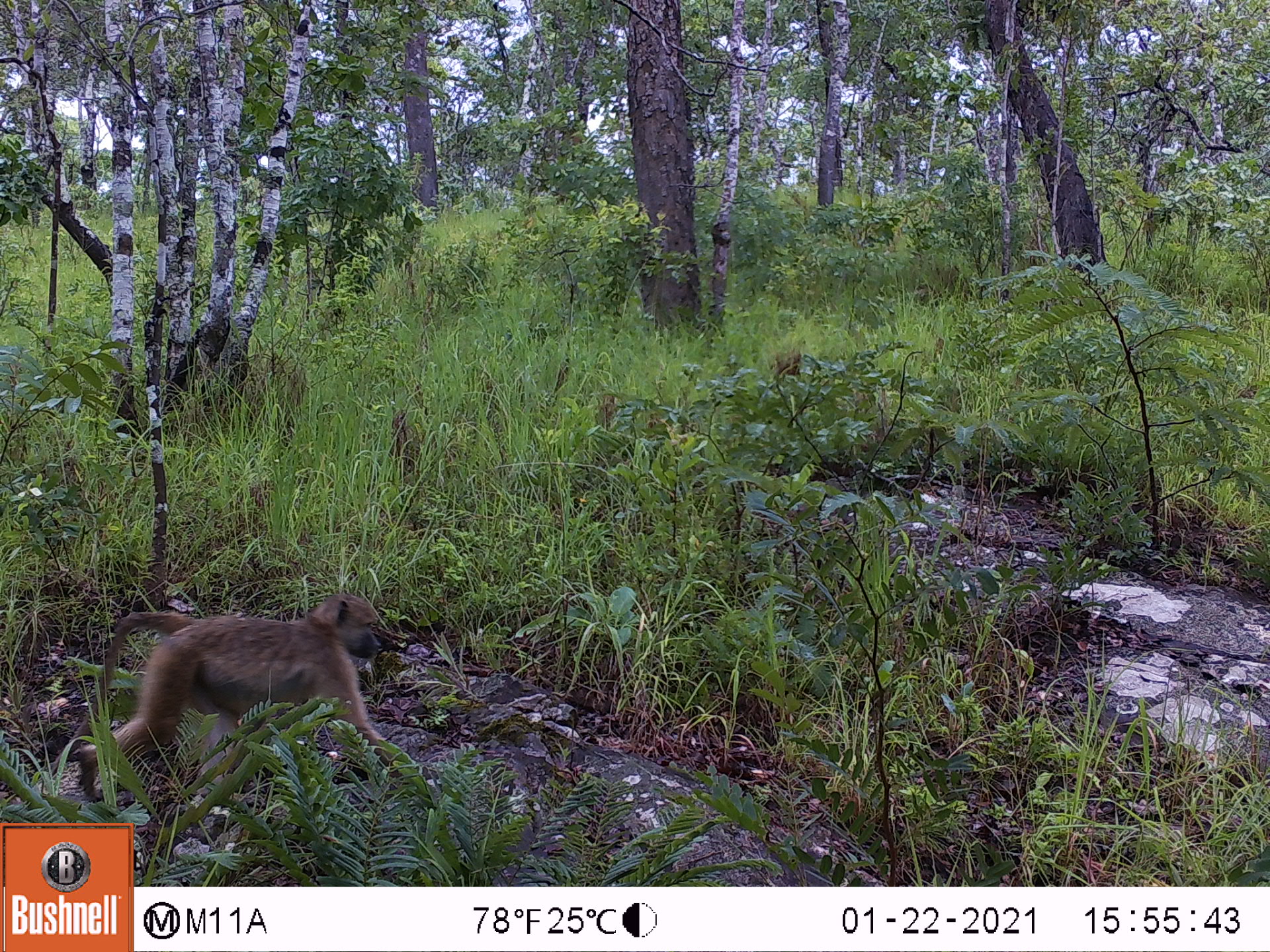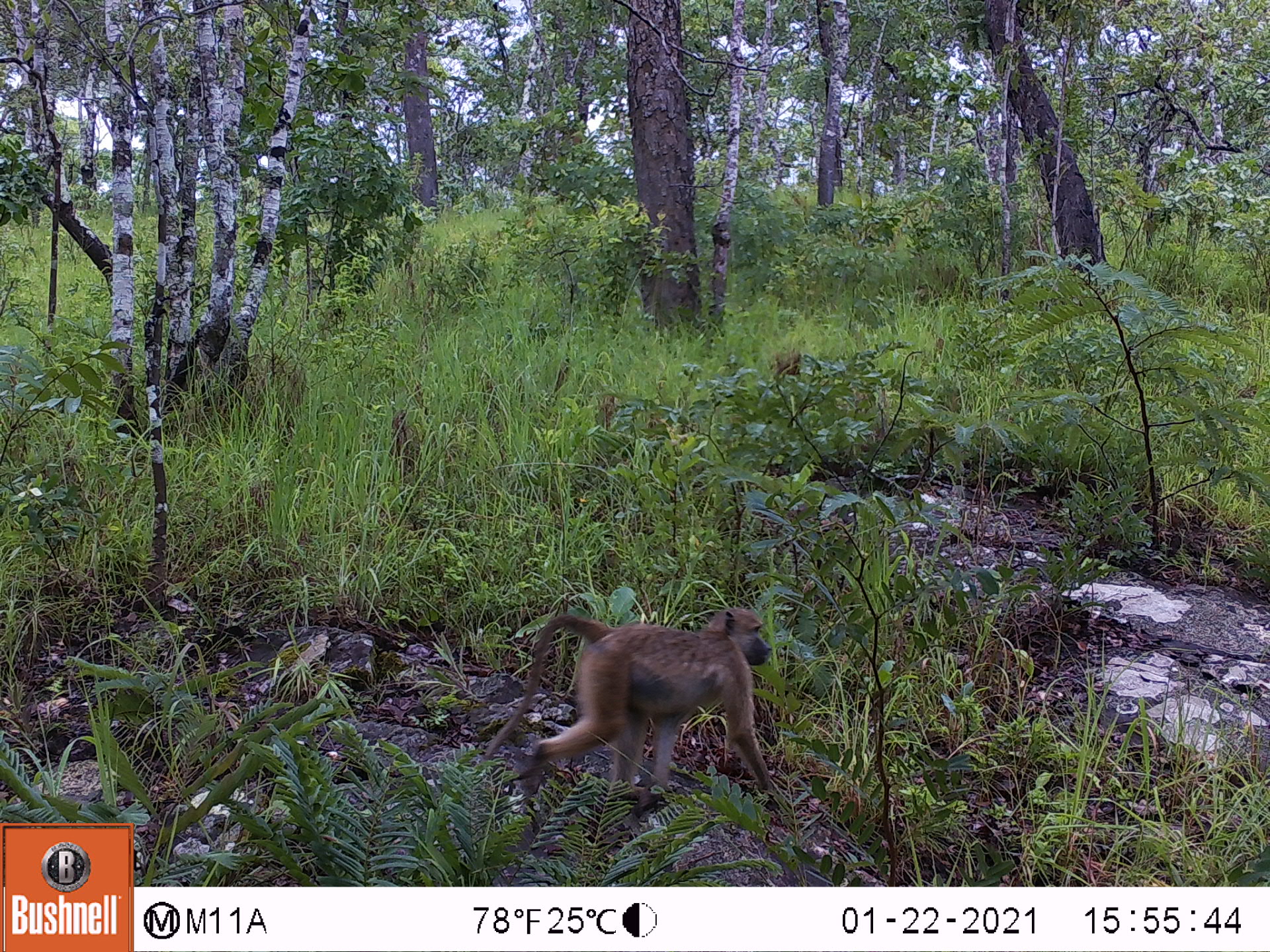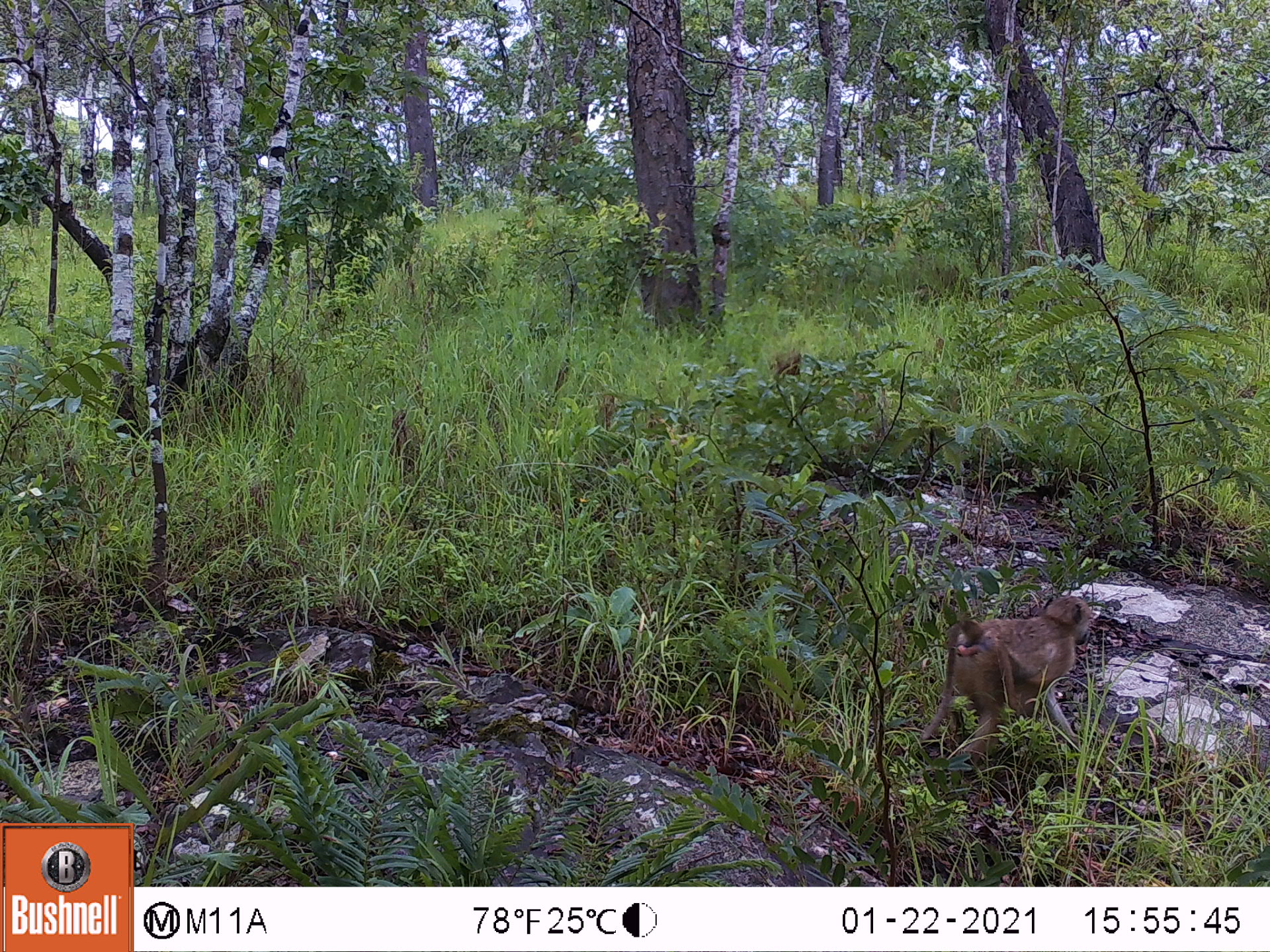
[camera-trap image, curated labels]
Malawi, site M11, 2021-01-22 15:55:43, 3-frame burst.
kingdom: Animalia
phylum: Chordata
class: Mammalia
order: Primates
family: Cercopithecidae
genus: Papio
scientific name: Papio cynocephalus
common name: yellow baboon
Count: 1.